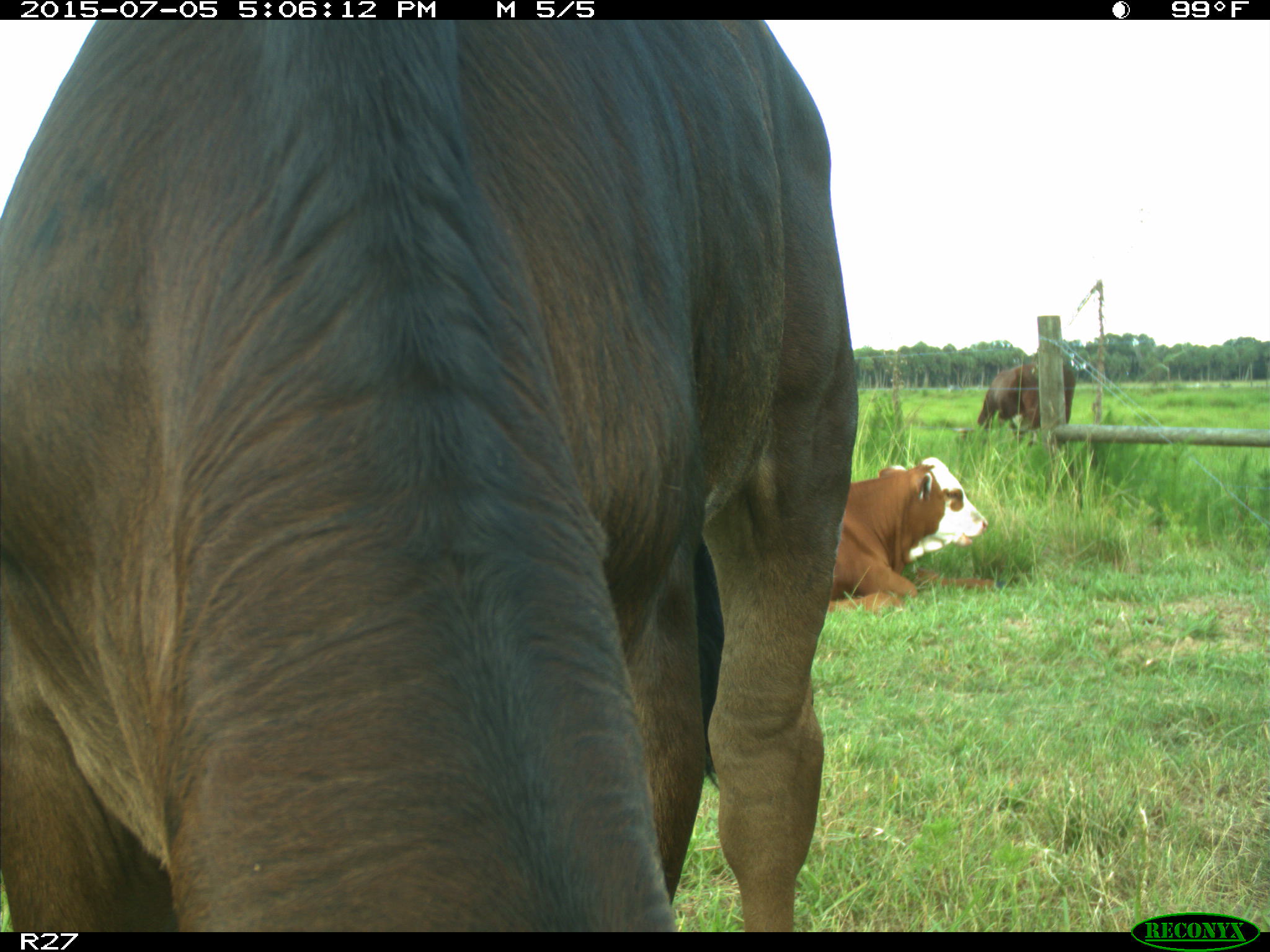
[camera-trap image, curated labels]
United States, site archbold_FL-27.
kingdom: Animalia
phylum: Chordata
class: Mammalia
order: Artiodactyla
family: Bovidae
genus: Bos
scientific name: Bos taurus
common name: domestic cow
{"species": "Bos taurus (domestic cow)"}